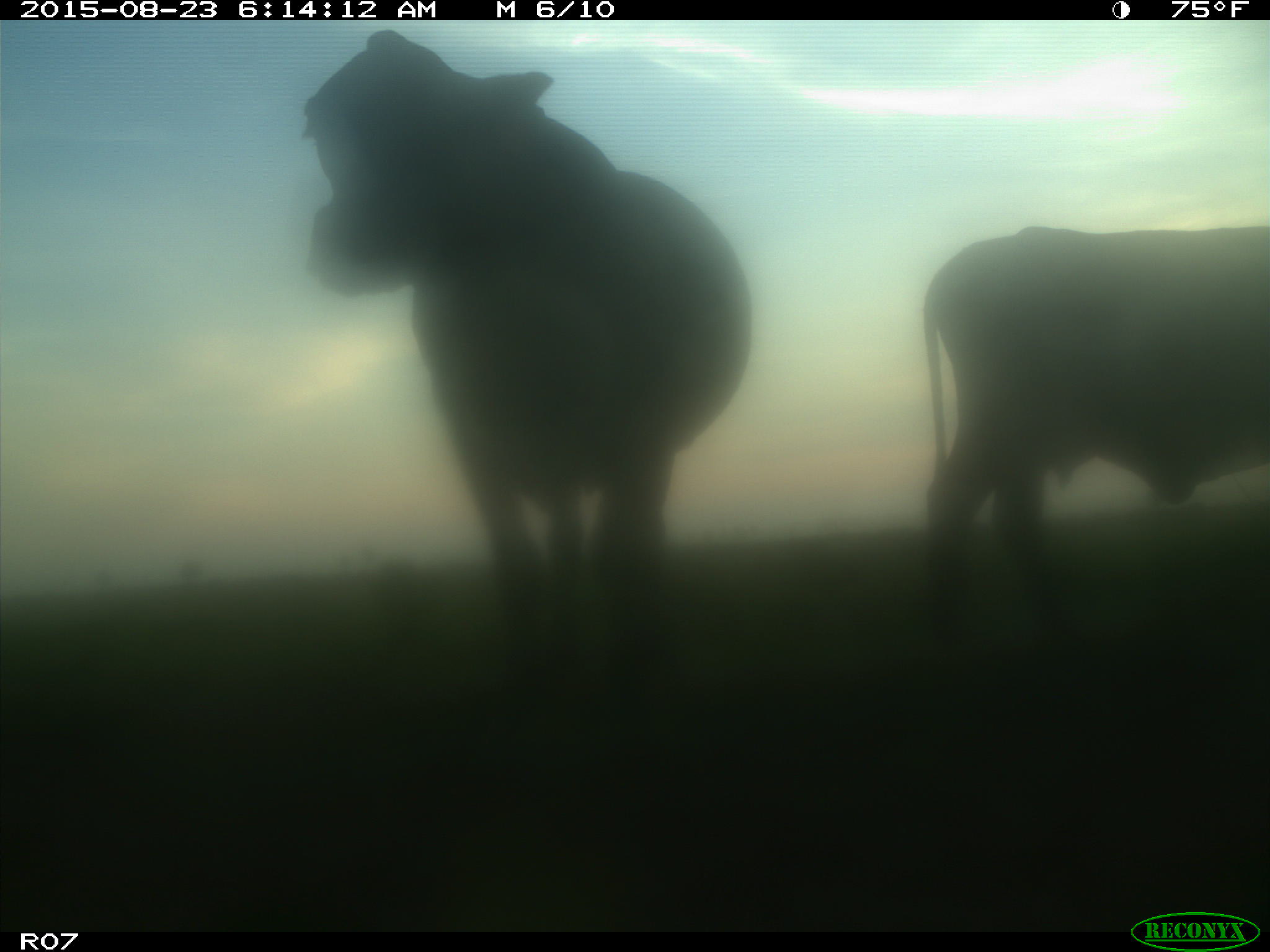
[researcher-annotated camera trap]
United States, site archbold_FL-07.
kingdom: Animalia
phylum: Chordata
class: Mammalia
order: Artiodactyla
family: Bovidae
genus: Bos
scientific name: Bos taurus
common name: domestic cow